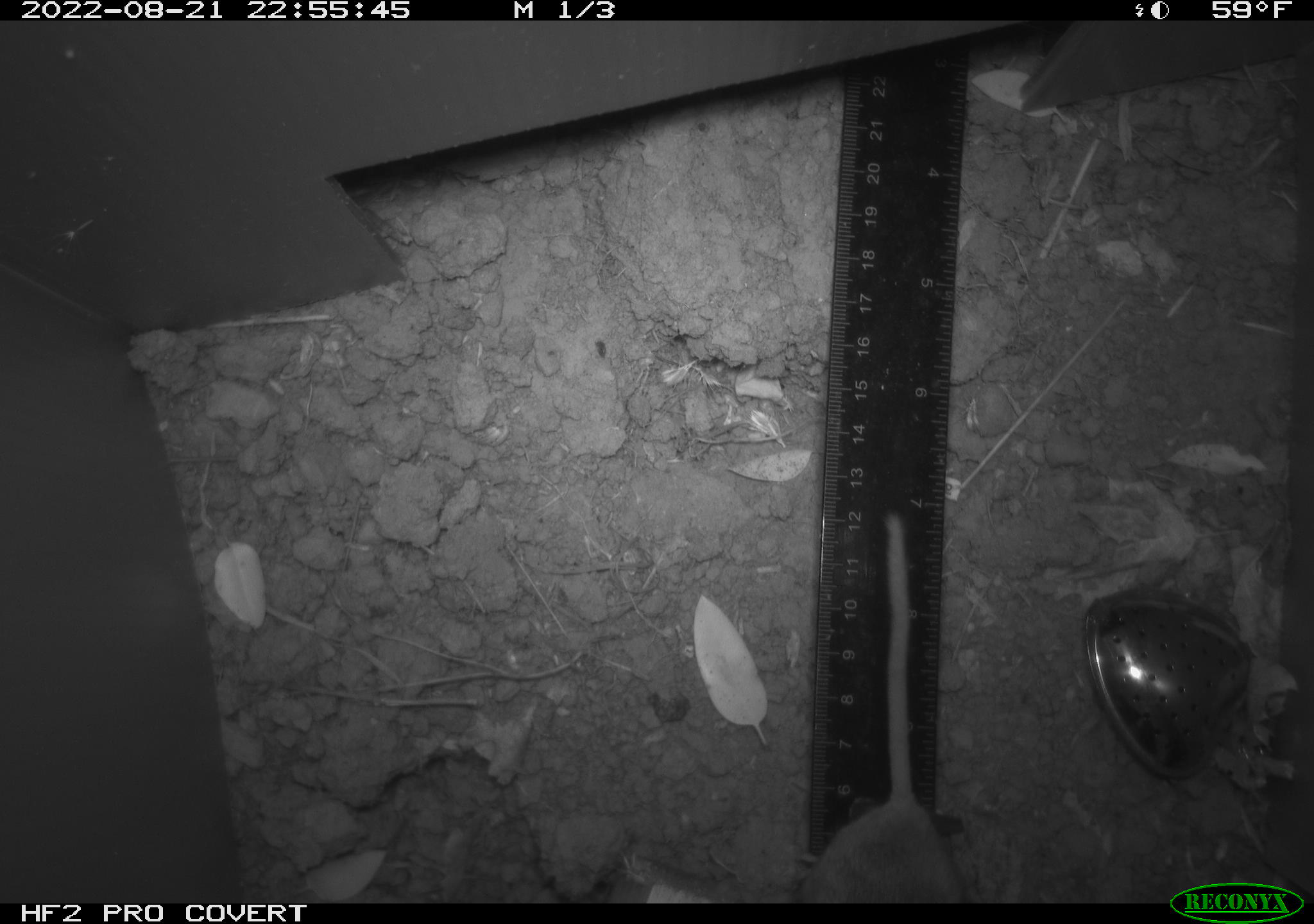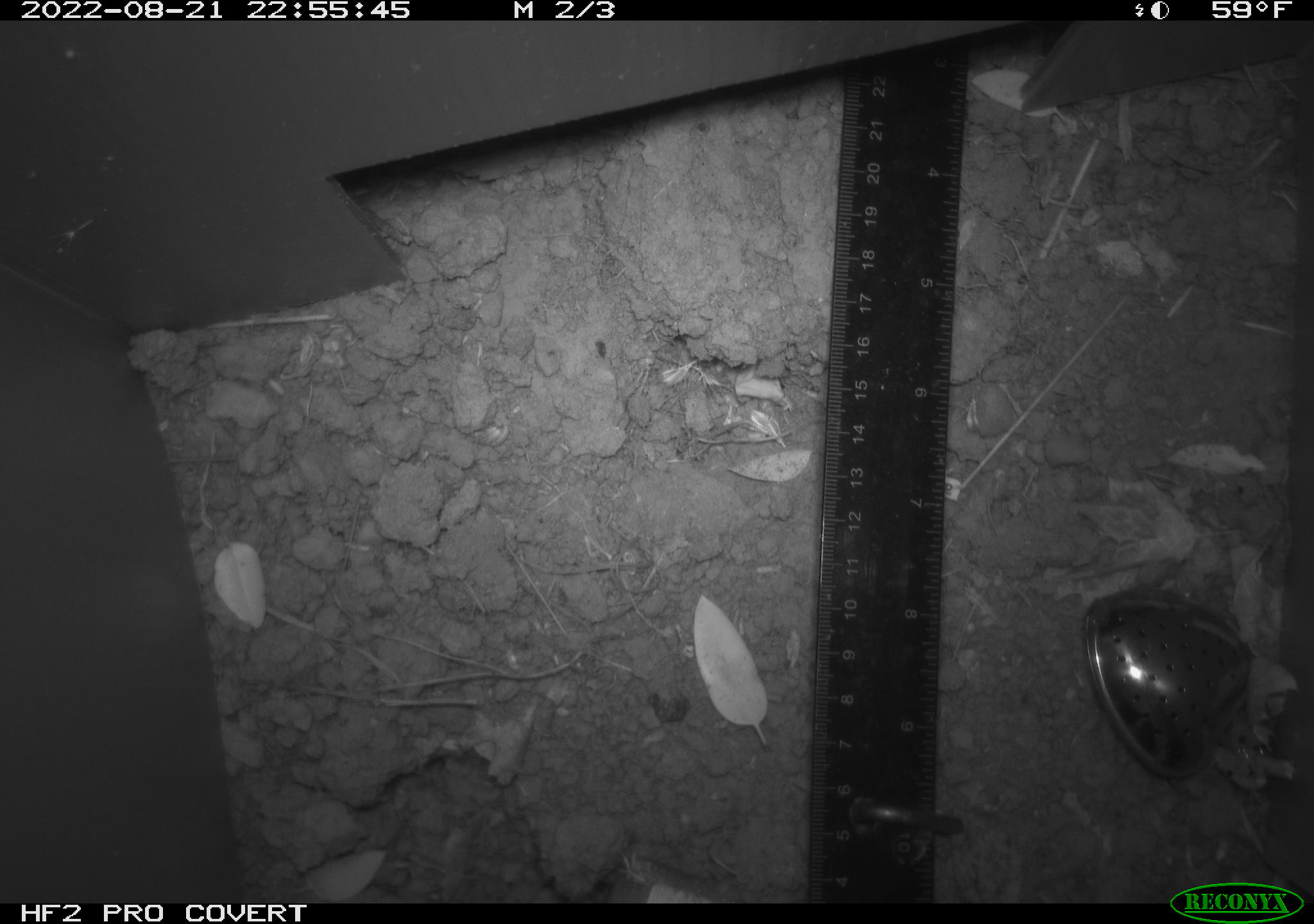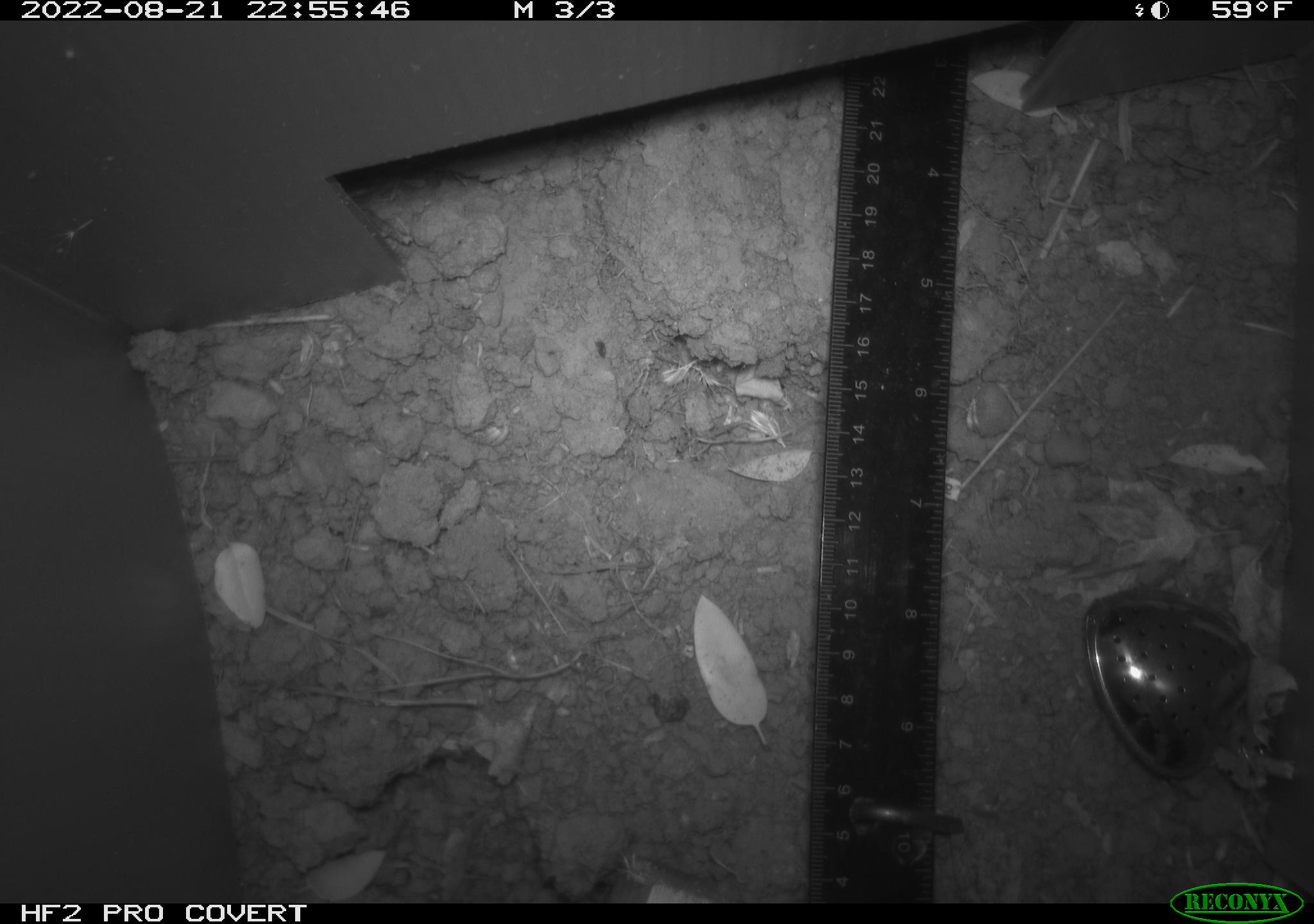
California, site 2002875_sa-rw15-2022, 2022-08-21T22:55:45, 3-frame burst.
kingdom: Animalia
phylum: Chordata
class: Mammalia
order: Rodentia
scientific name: Rodentia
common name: rodent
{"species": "rodent (Rodentia)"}